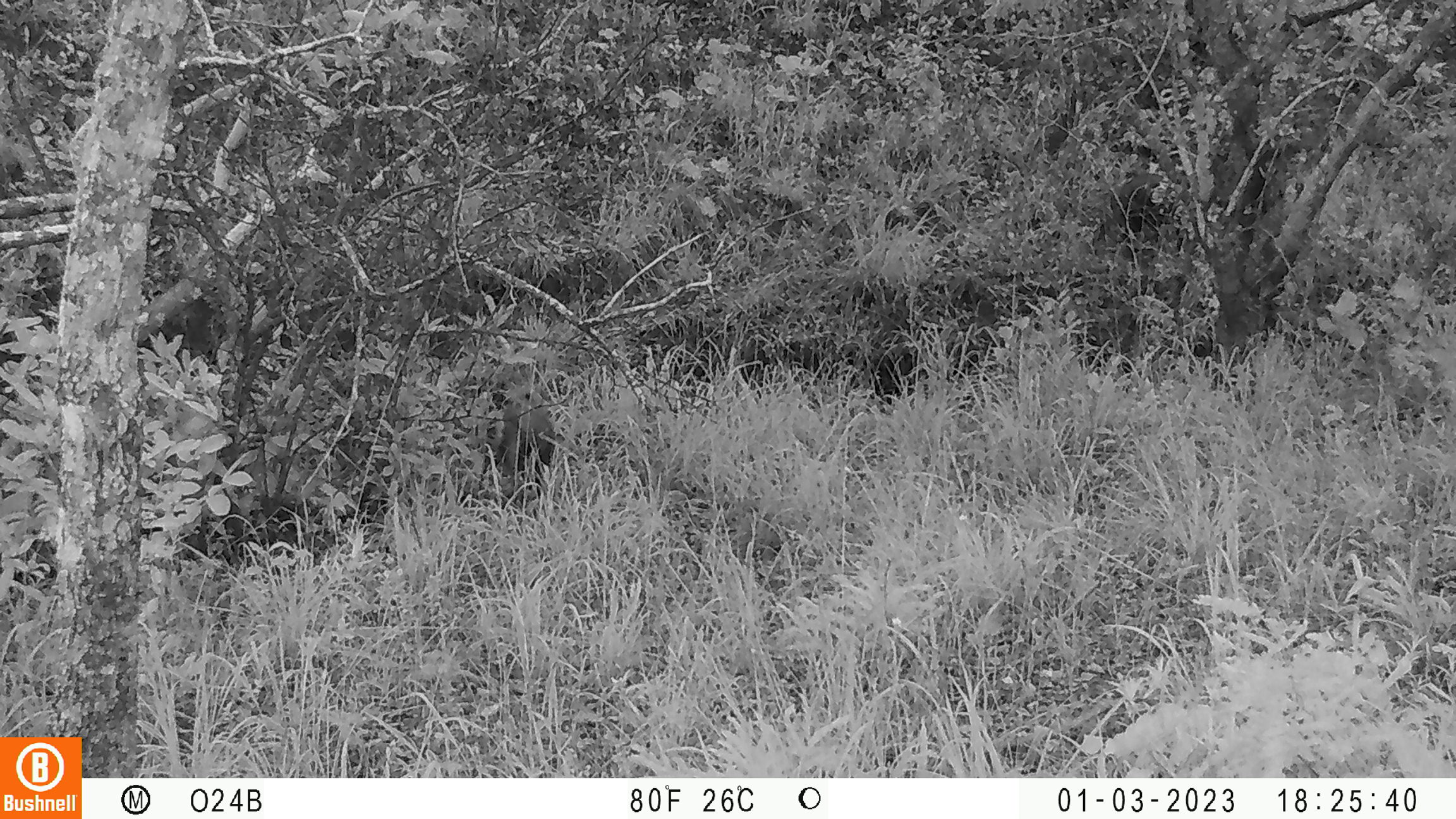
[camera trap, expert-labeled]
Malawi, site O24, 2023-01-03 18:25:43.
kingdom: Animalia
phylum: Chordata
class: Mammalia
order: Artiodactyla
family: Suidae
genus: Potamochoerus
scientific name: Potamochoerus larvatus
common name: bushpig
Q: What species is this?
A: Bushpig (Potamochoerus larvatus).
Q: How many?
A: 1.